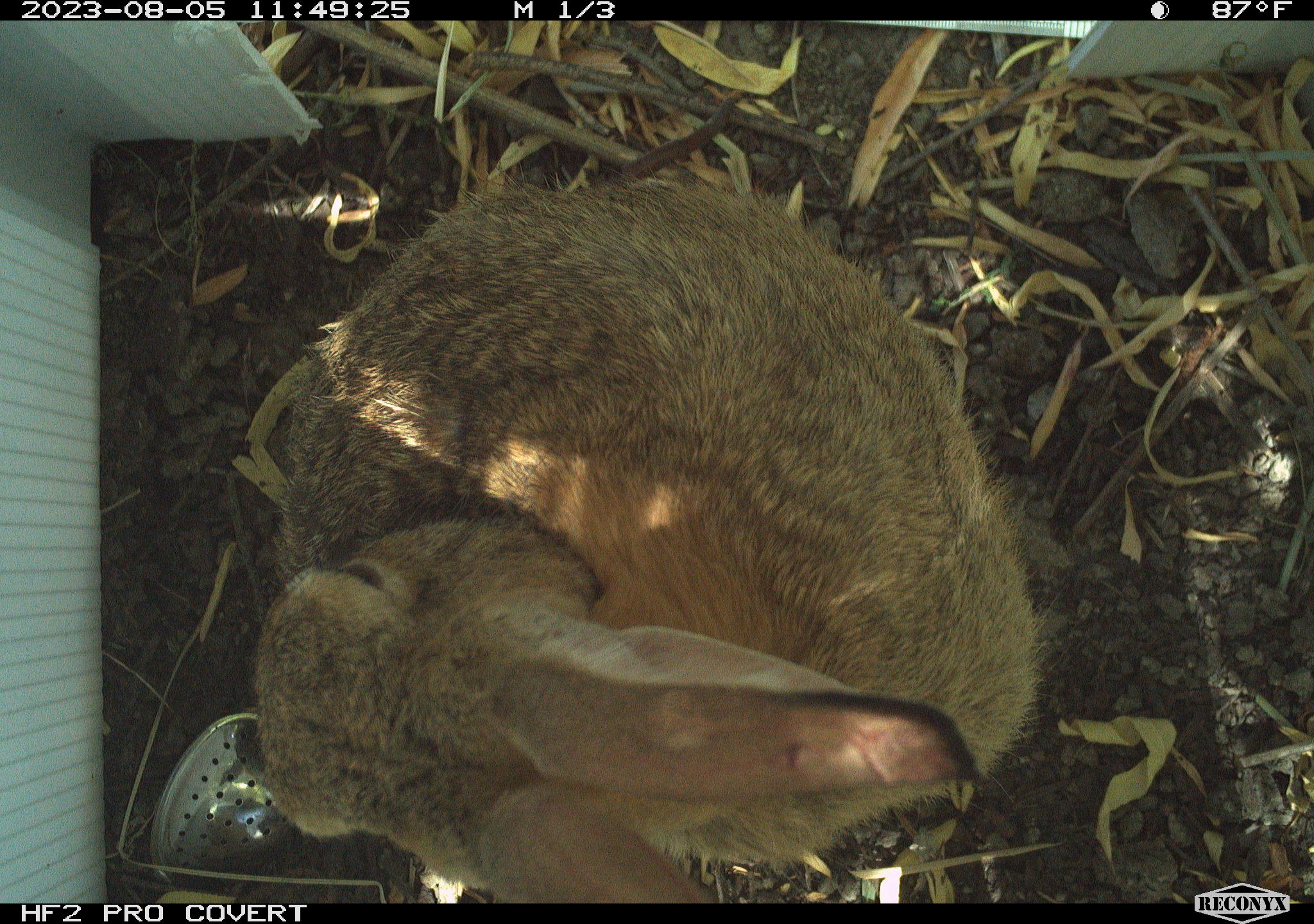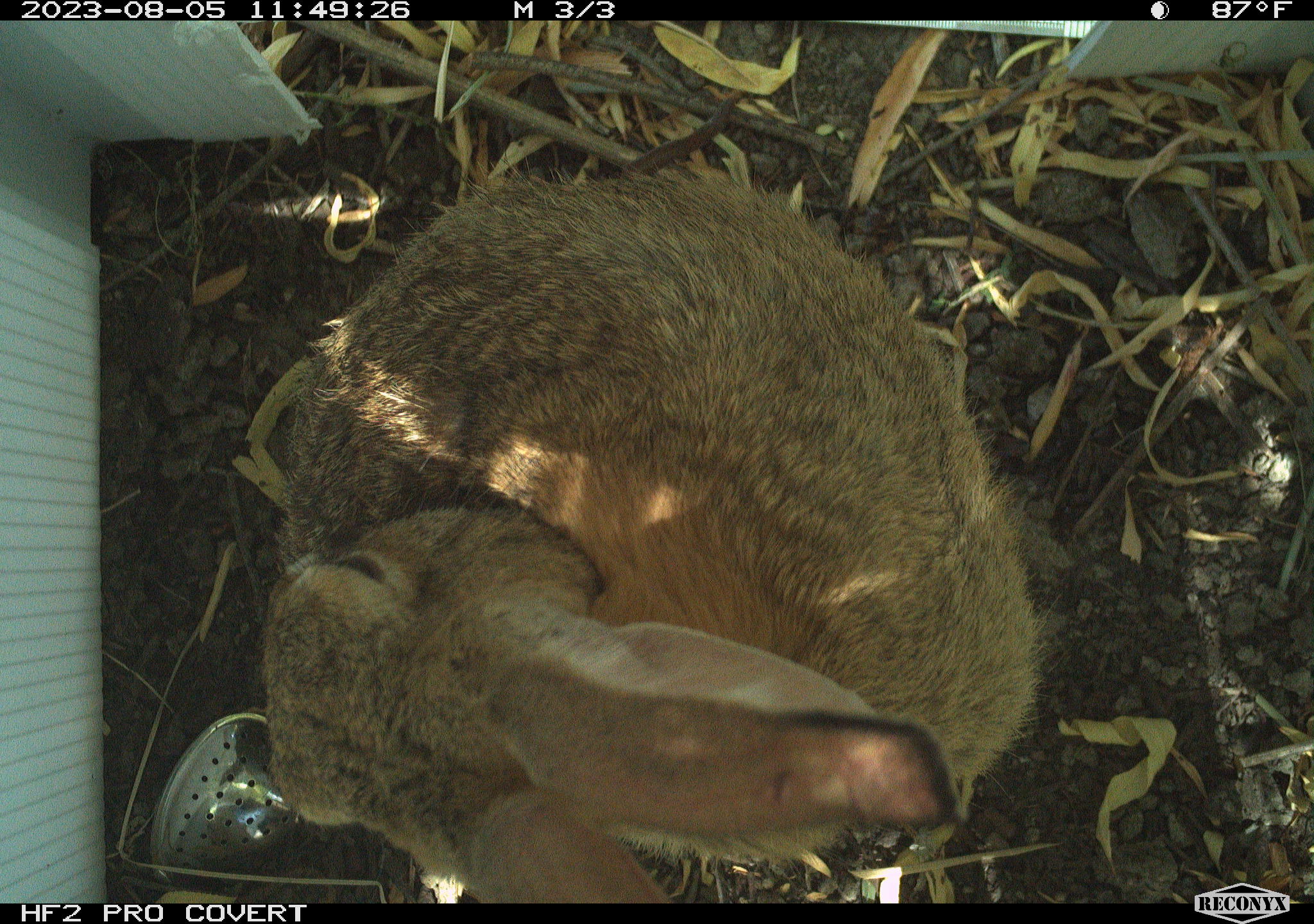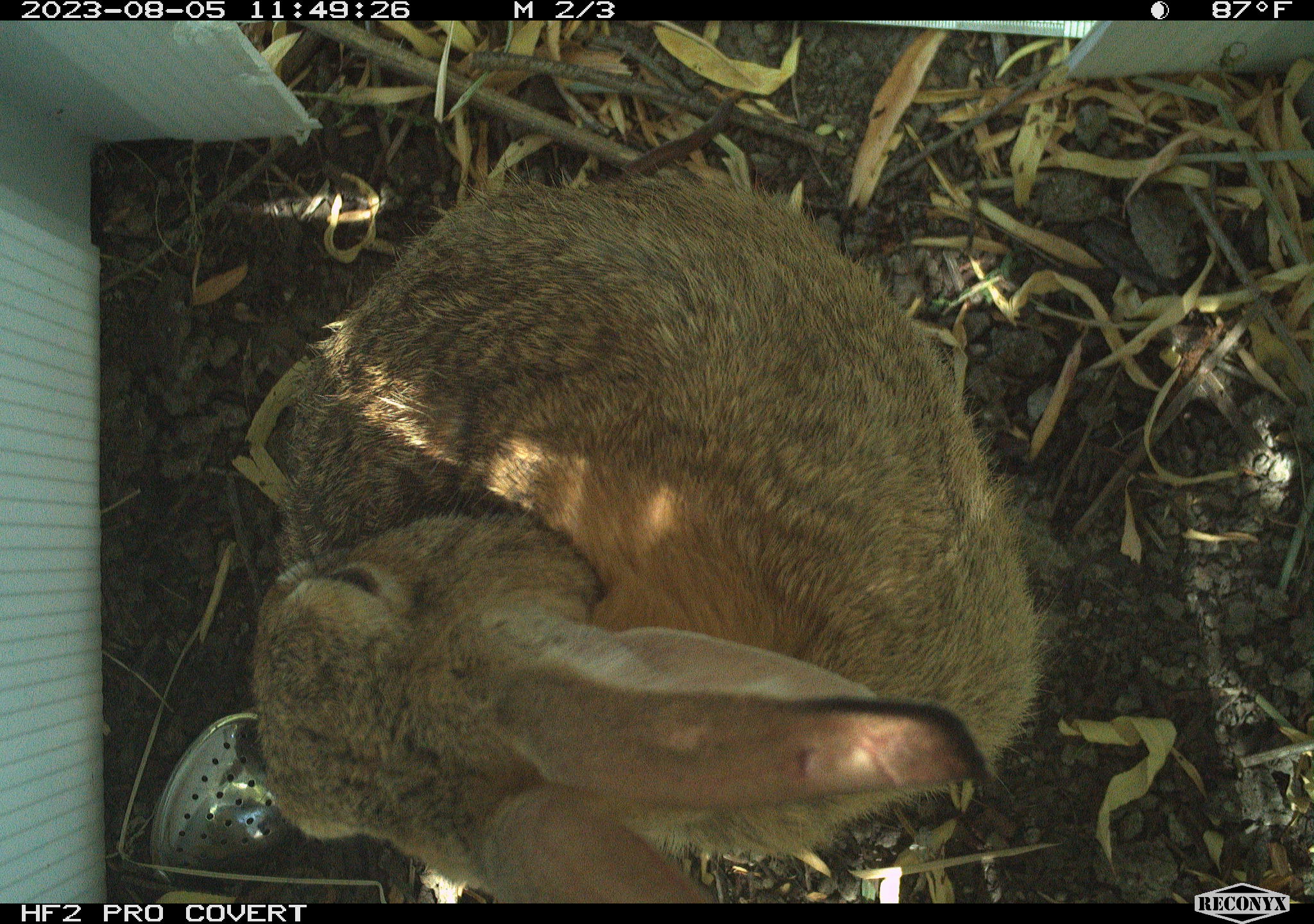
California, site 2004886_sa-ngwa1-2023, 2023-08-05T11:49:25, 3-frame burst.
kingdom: Animalia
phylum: Chordata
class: Mammalia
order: Lagomorpha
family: Leporidae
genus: Sylvilagus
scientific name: Sylvilagus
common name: cottontail rabbits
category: sylvilagus species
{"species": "sylvilagus species (cottontail rabbits) (Sylvilagus)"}